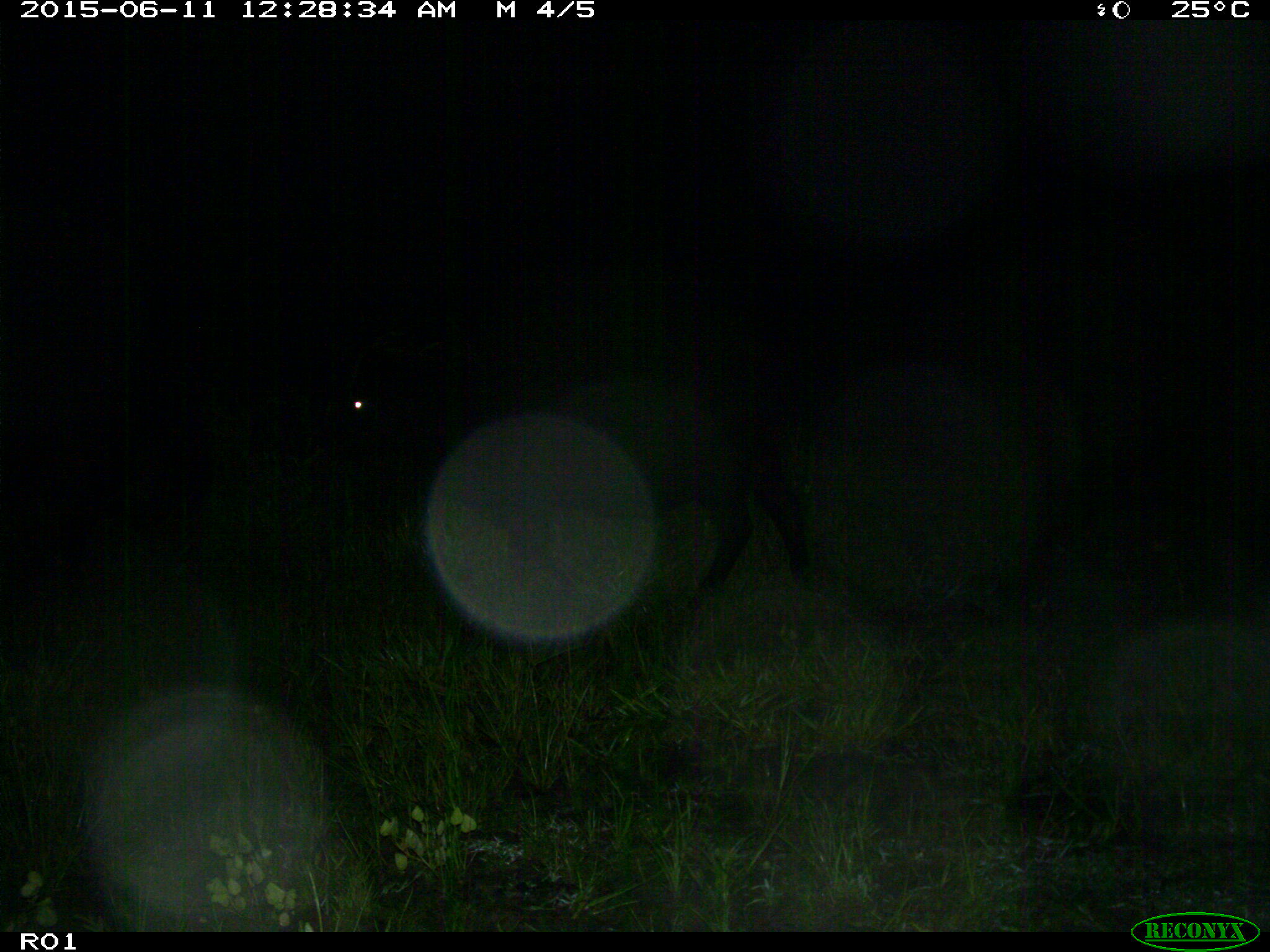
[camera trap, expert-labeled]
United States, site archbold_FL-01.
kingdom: Animalia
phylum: Chordata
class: Mammalia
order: Artiodactyla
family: Bovidae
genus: Bos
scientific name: Bos taurus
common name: domestic cow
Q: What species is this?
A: Bos taurus (domestic cow).